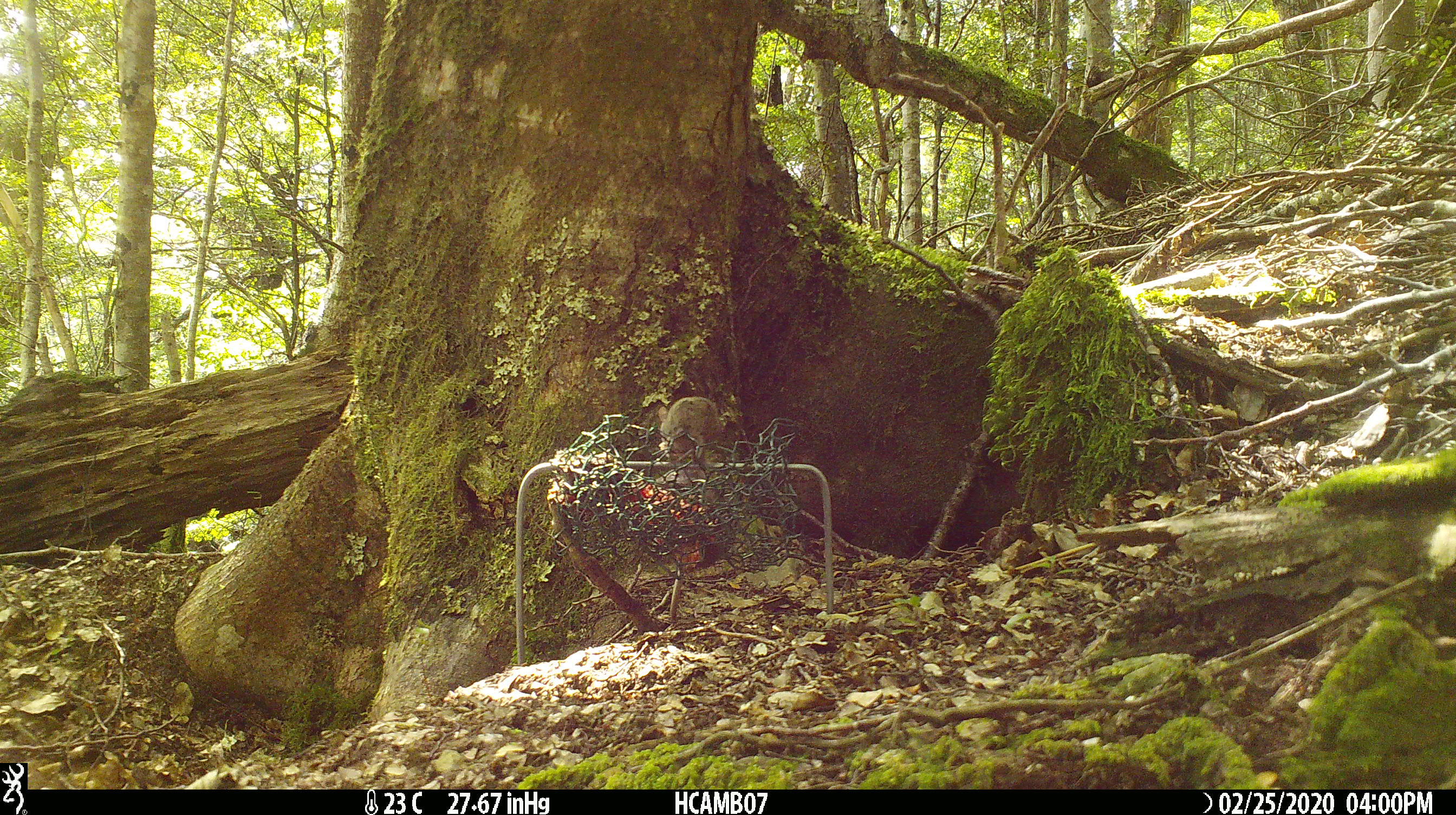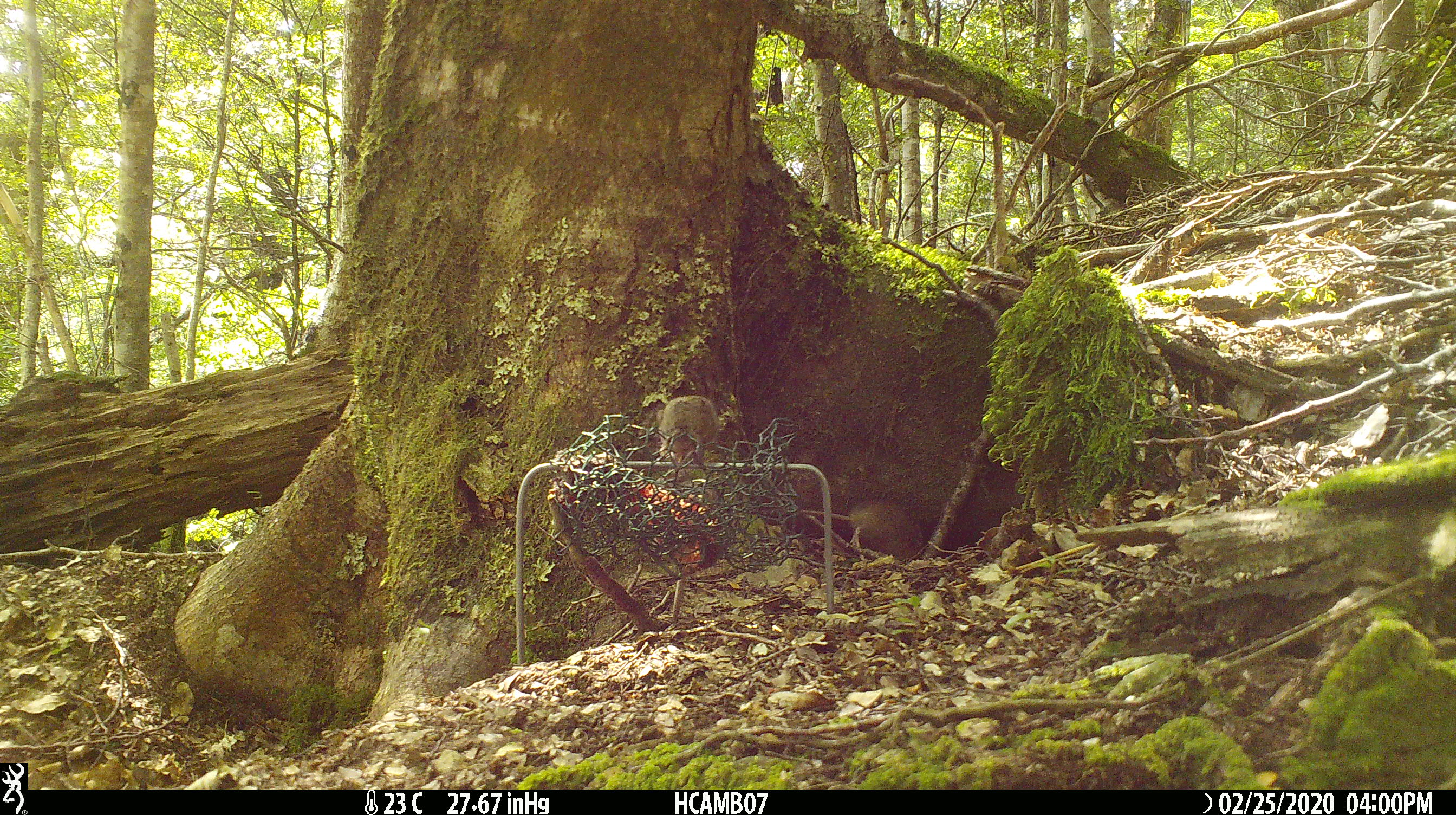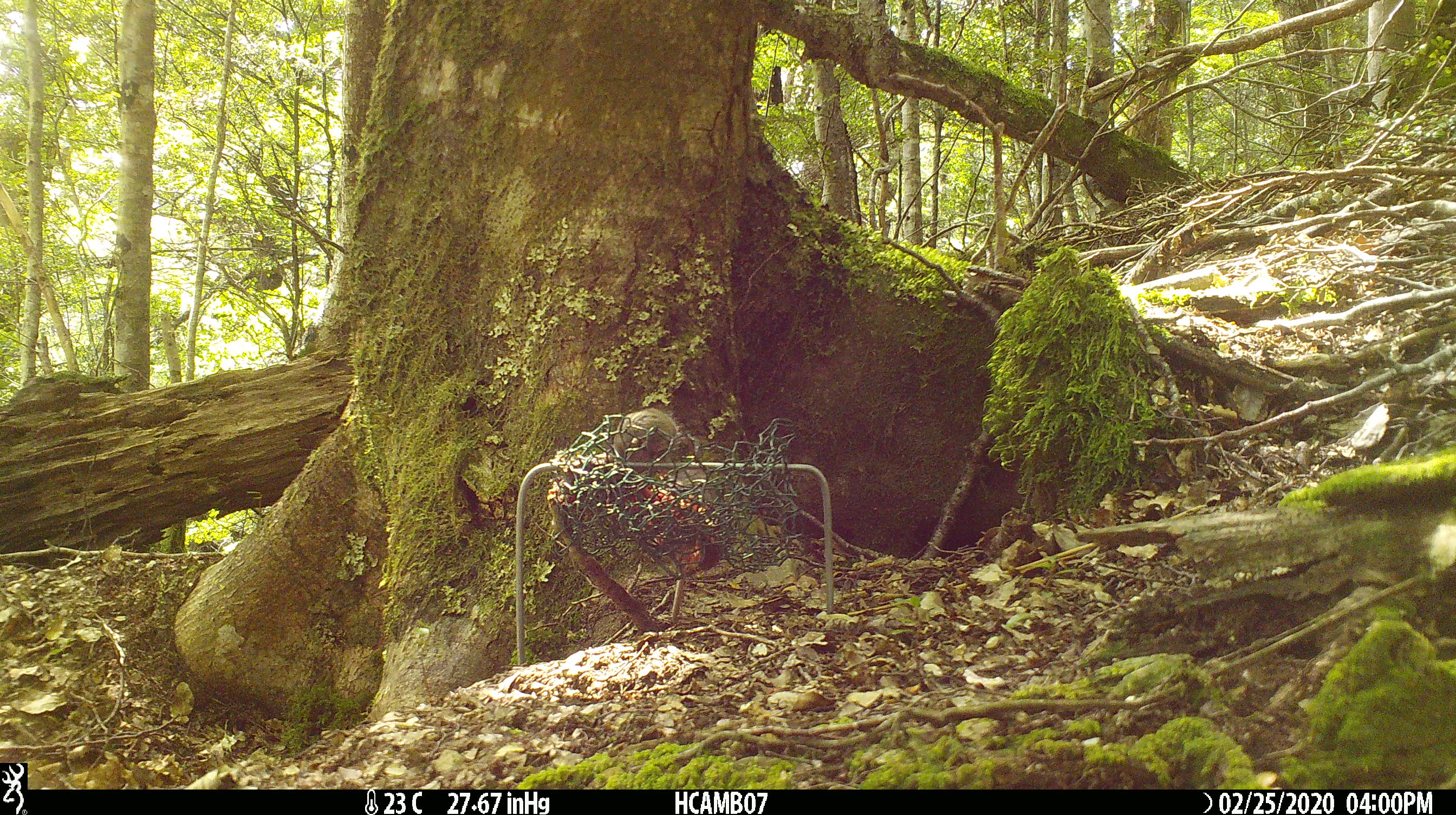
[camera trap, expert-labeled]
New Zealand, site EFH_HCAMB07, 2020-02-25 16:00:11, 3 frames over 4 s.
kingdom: Animalia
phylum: Chordata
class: Mammalia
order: Rodentia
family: Muridae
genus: Mus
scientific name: Mus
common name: mouse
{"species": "mouse (Mus)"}